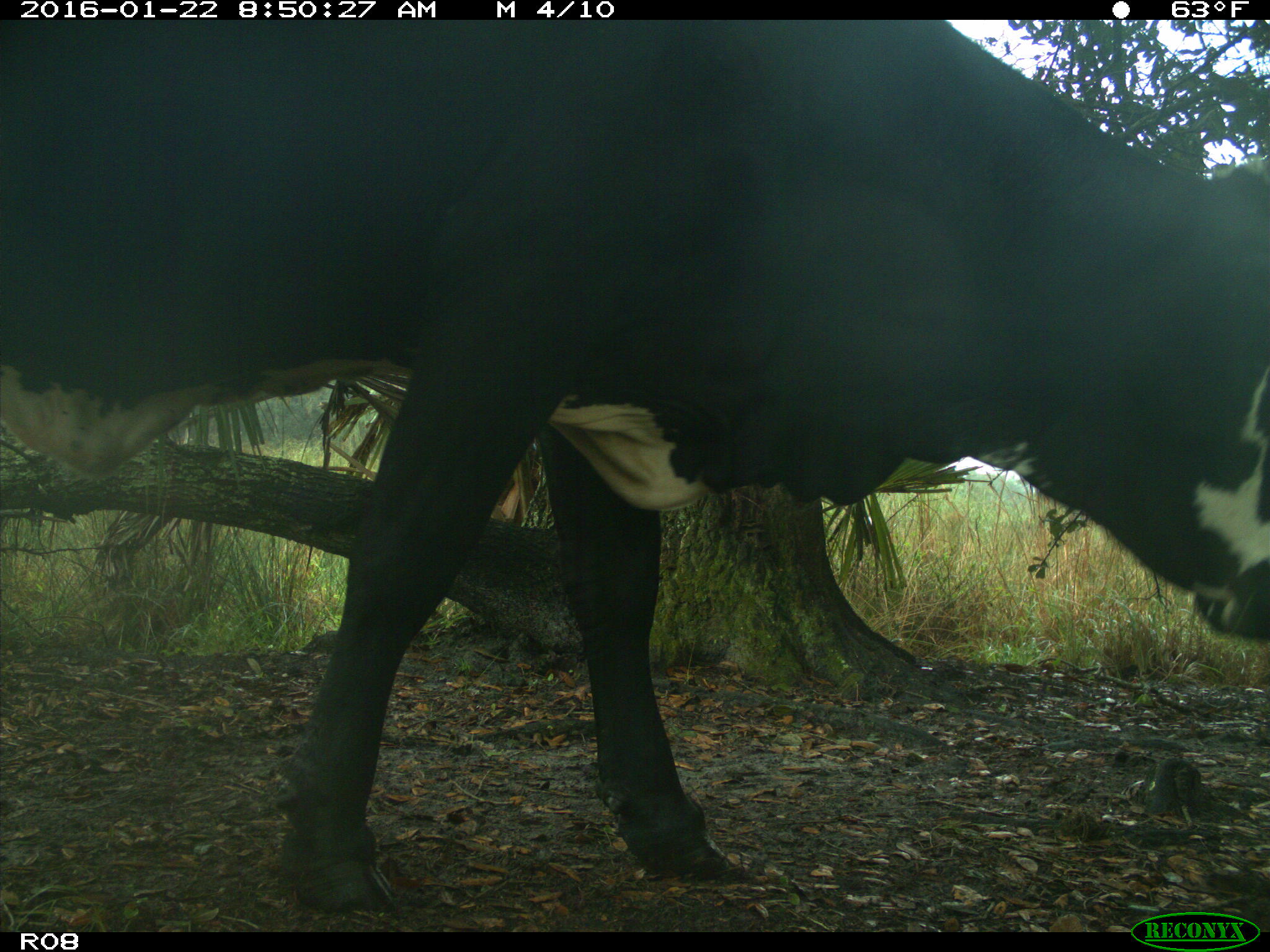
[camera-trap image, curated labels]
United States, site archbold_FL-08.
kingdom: Animalia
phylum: Chordata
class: Mammalia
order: Artiodactyla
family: Bovidae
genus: Bos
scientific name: Bos taurus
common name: domestic cow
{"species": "Bos taurus (domestic cow)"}